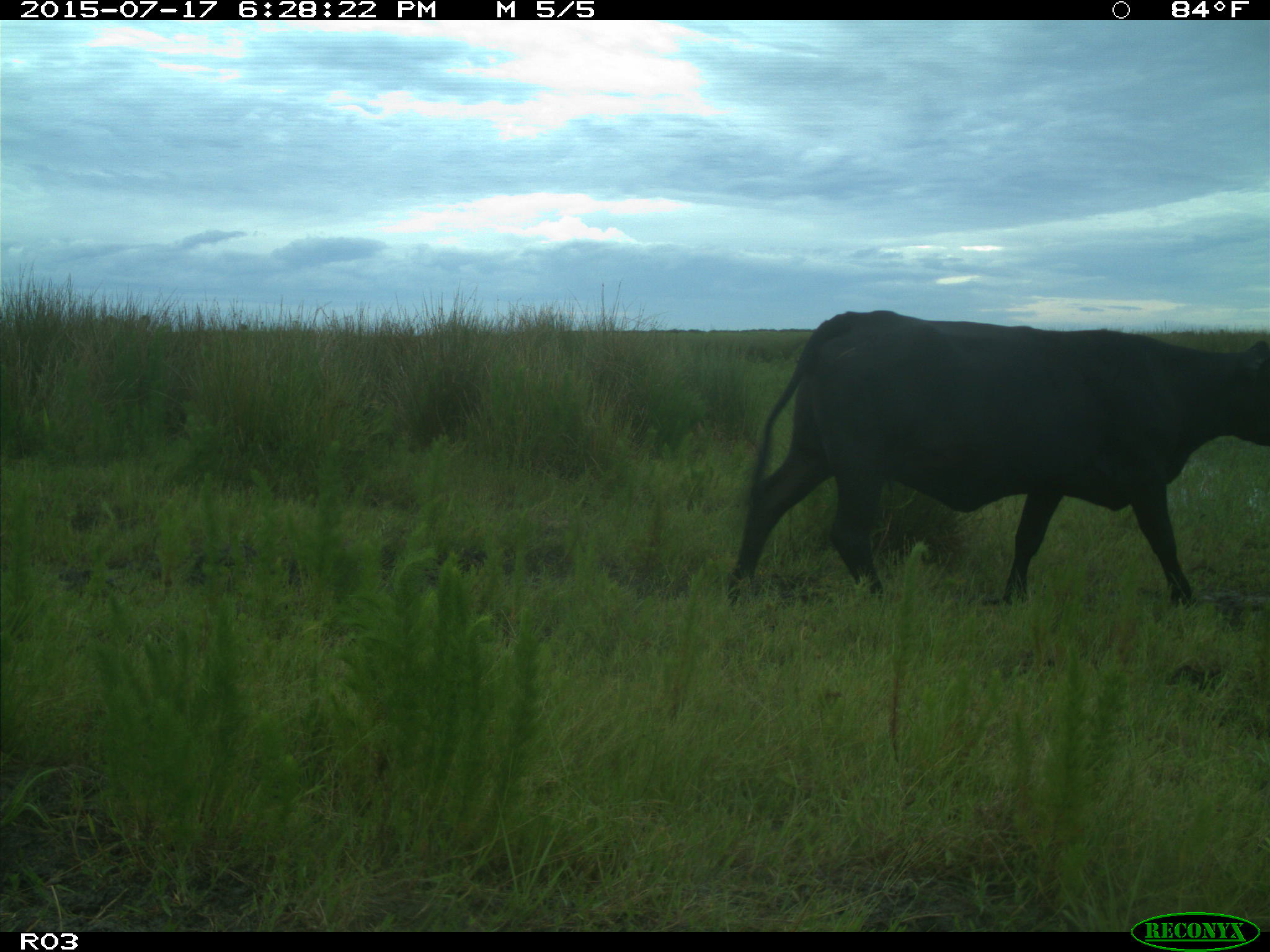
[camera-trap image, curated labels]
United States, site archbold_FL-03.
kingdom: Animalia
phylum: Chordata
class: Mammalia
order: Artiodactyla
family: Bovidae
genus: Bos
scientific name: Bos taurus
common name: domestic cow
Bos taurus (domestic cow).